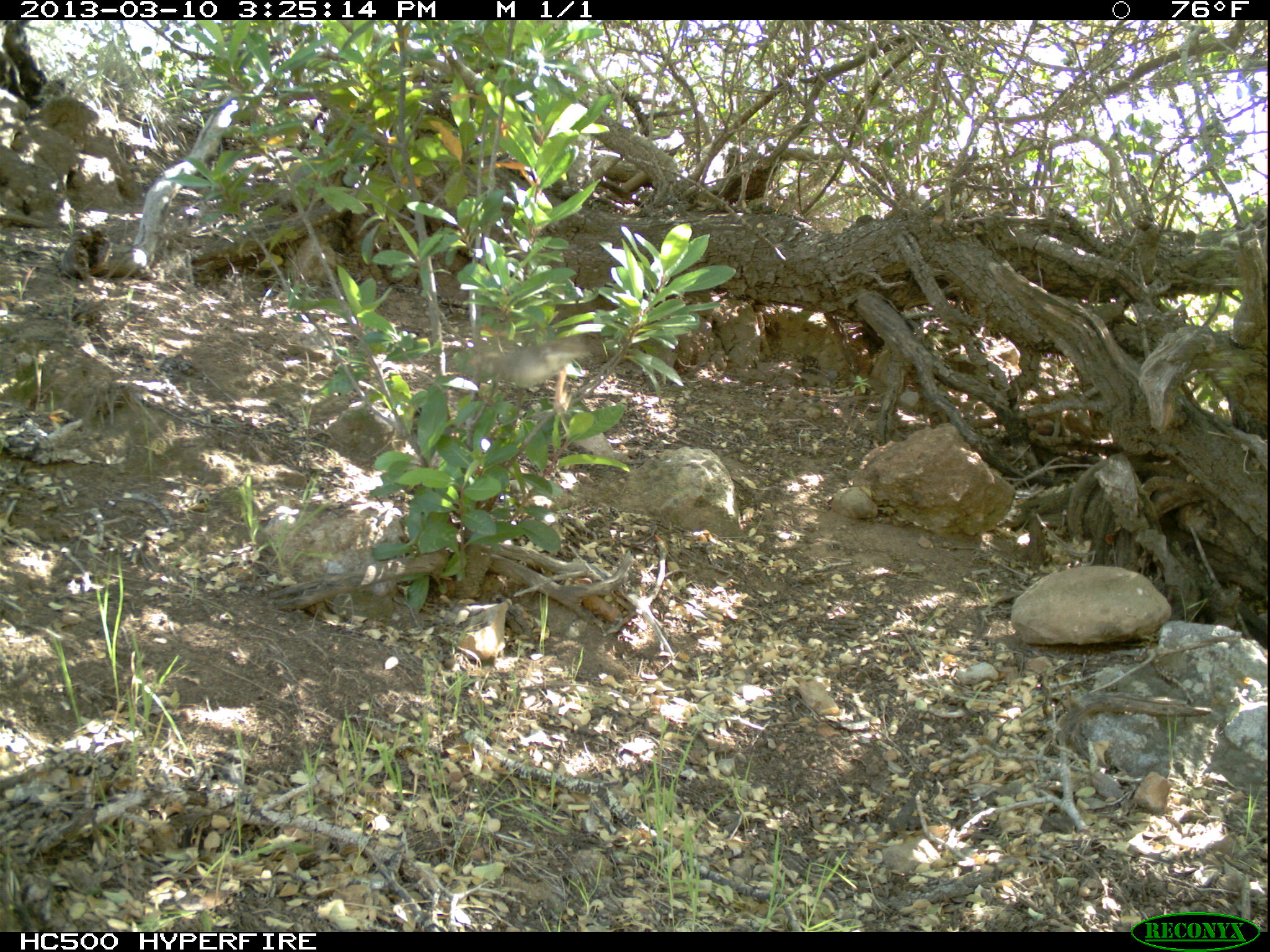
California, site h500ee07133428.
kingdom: Animalia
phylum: Chordata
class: Aves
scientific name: Aves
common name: bird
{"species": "bird (Aves)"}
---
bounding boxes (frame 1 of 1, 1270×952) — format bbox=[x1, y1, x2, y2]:
bird: bbox=[467, 340, 590, 389]